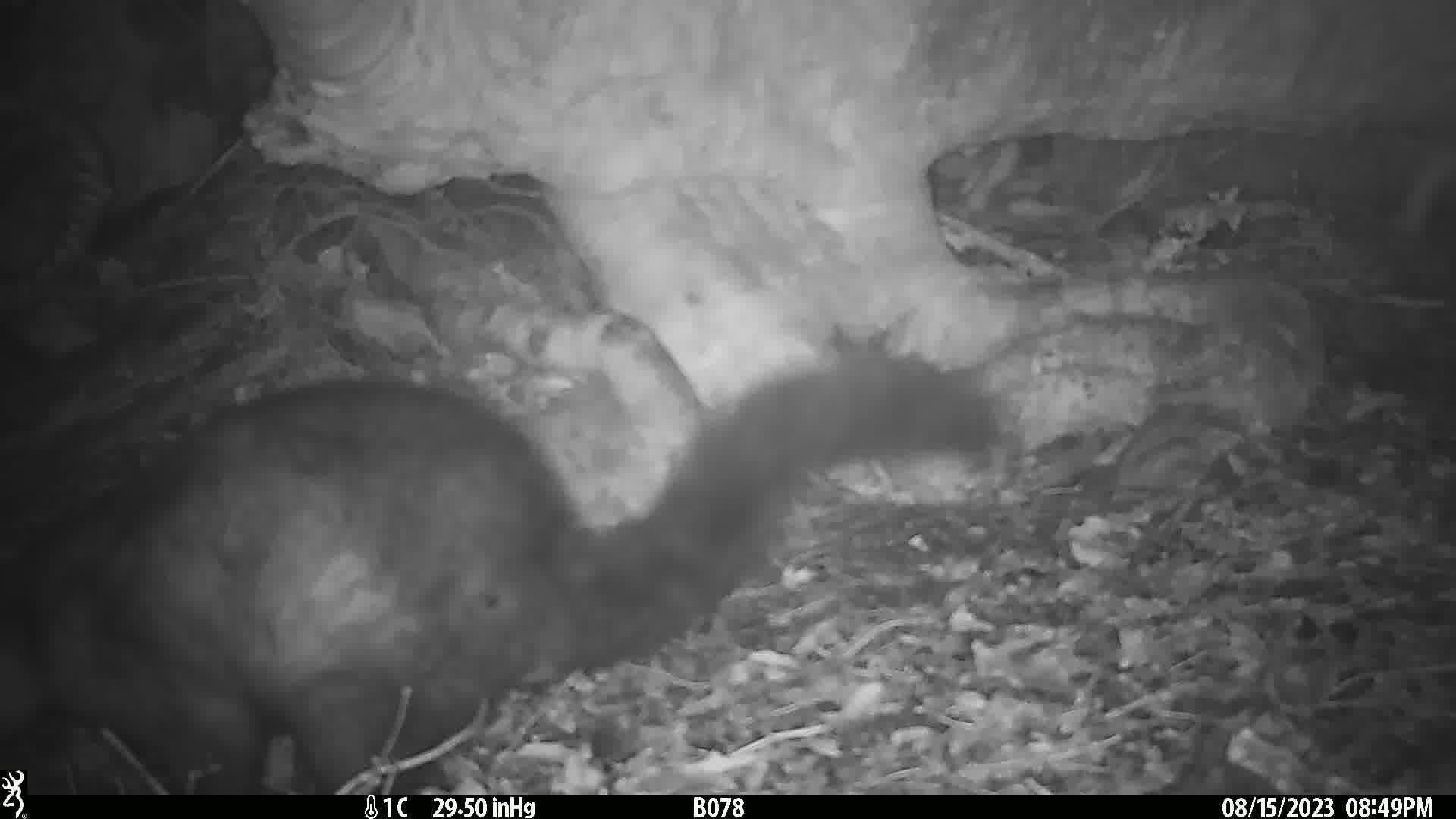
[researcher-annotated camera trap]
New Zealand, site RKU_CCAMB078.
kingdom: Animalia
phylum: Chordata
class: Mammalia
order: Diprotodontia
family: Phalangeridae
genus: Trichosurus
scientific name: Trichosurus vulpecula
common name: common brushtail possum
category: possum